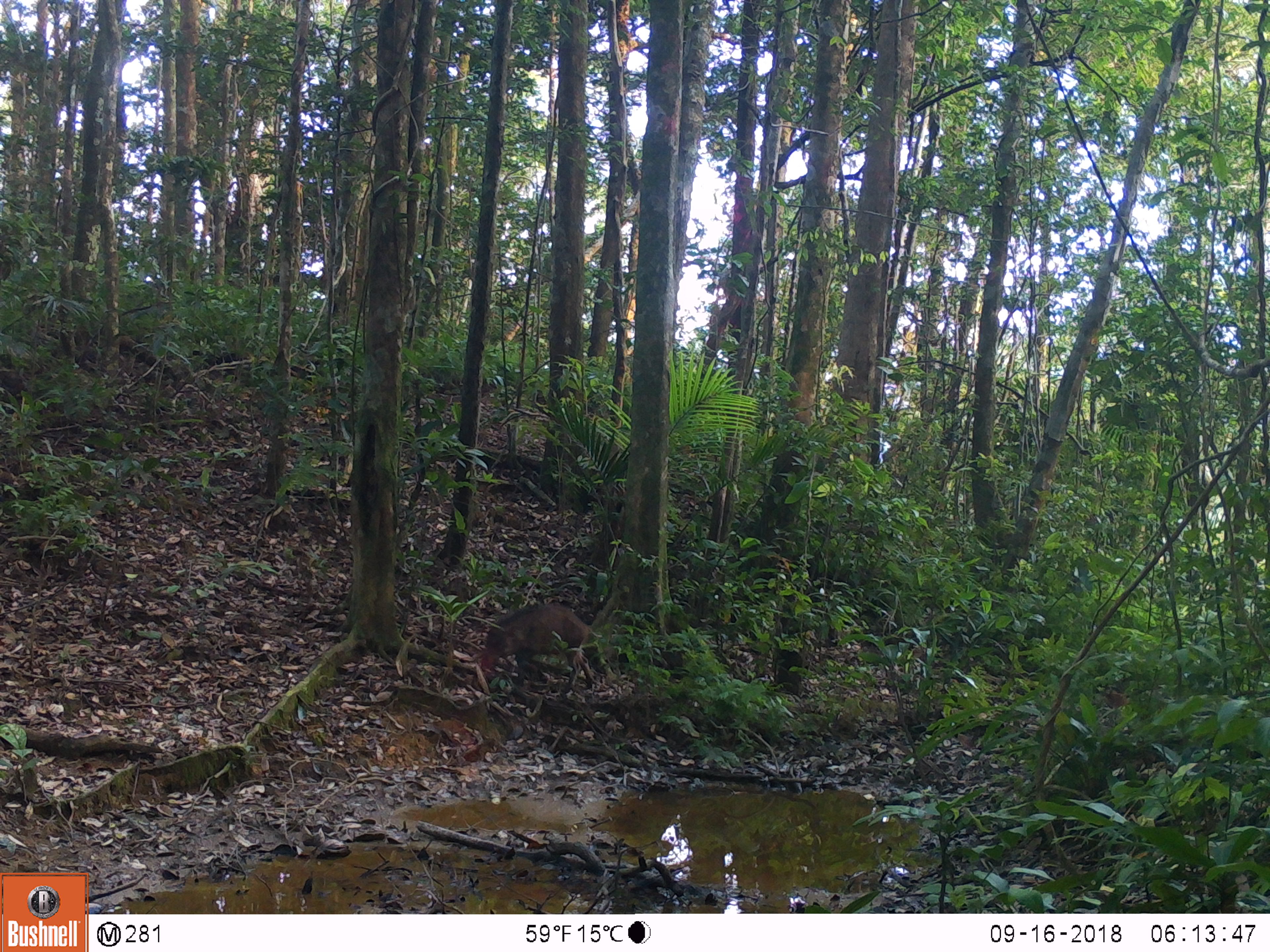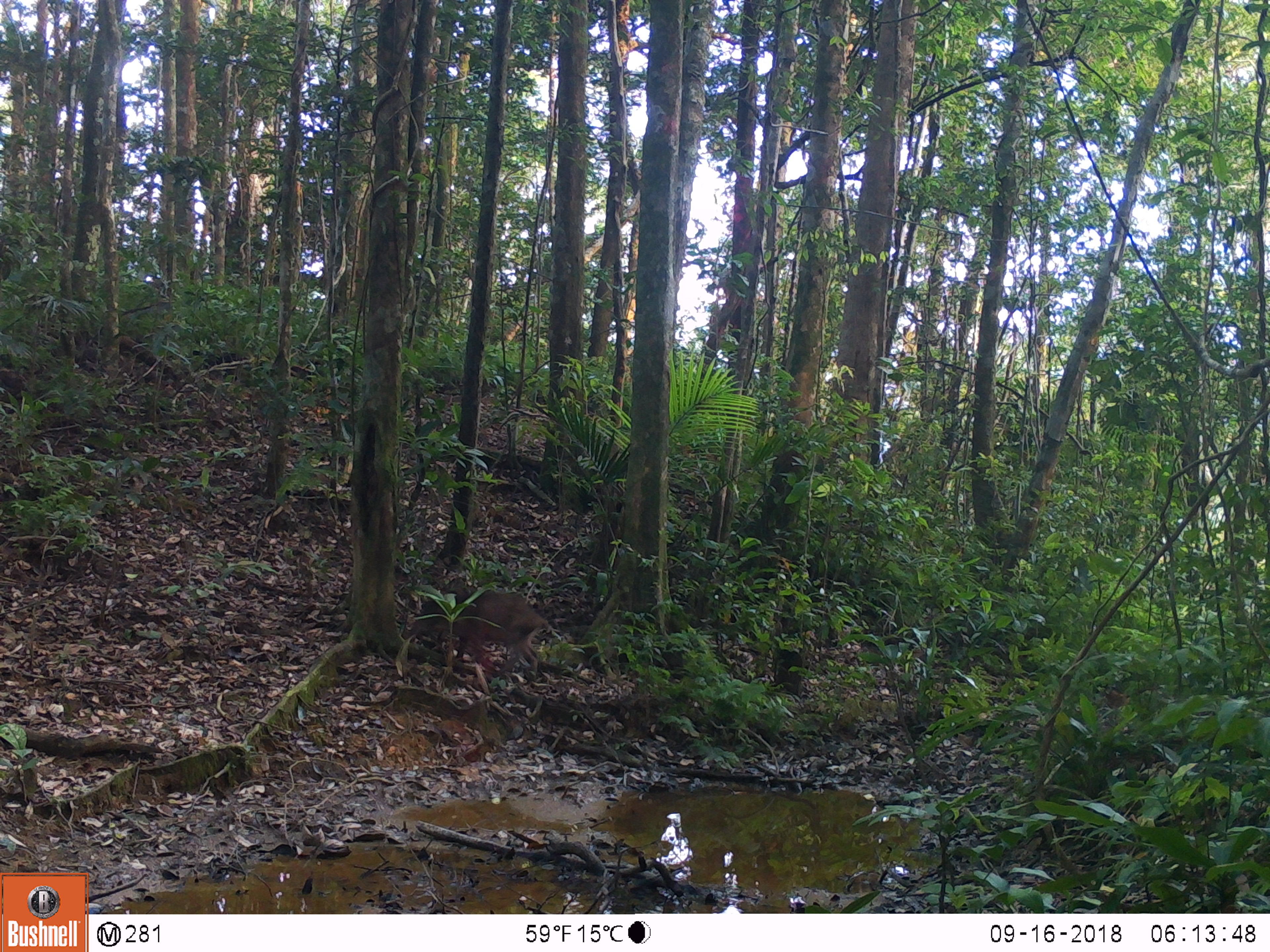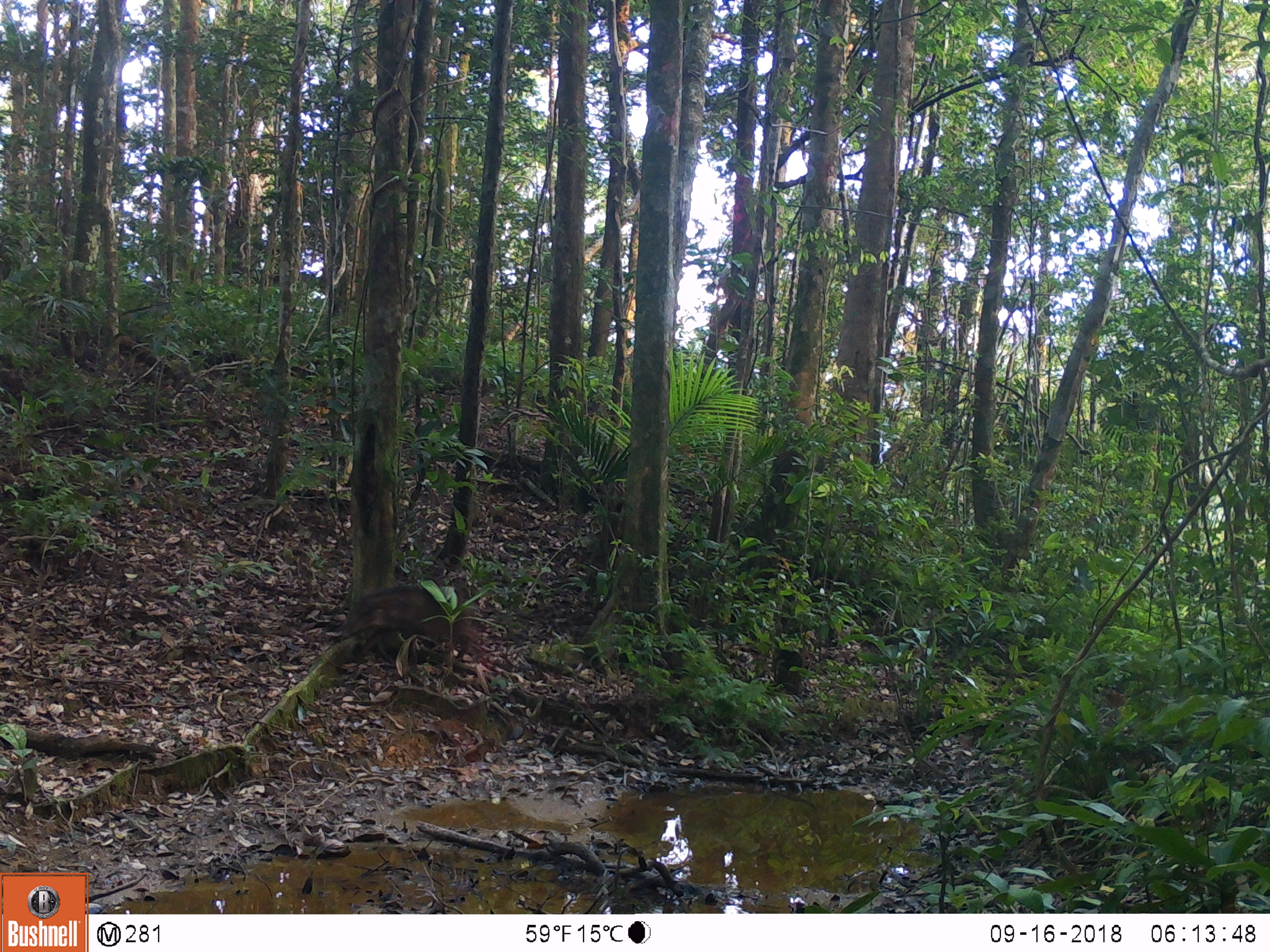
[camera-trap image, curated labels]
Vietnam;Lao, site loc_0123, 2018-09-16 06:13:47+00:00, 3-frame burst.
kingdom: Animalia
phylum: Chordata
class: Mammalia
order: Artiodactyla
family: Suidae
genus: Sus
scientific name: Sus scrofa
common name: eurasian wild pig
Eurasian wild pig (Sus scrofa). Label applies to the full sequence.